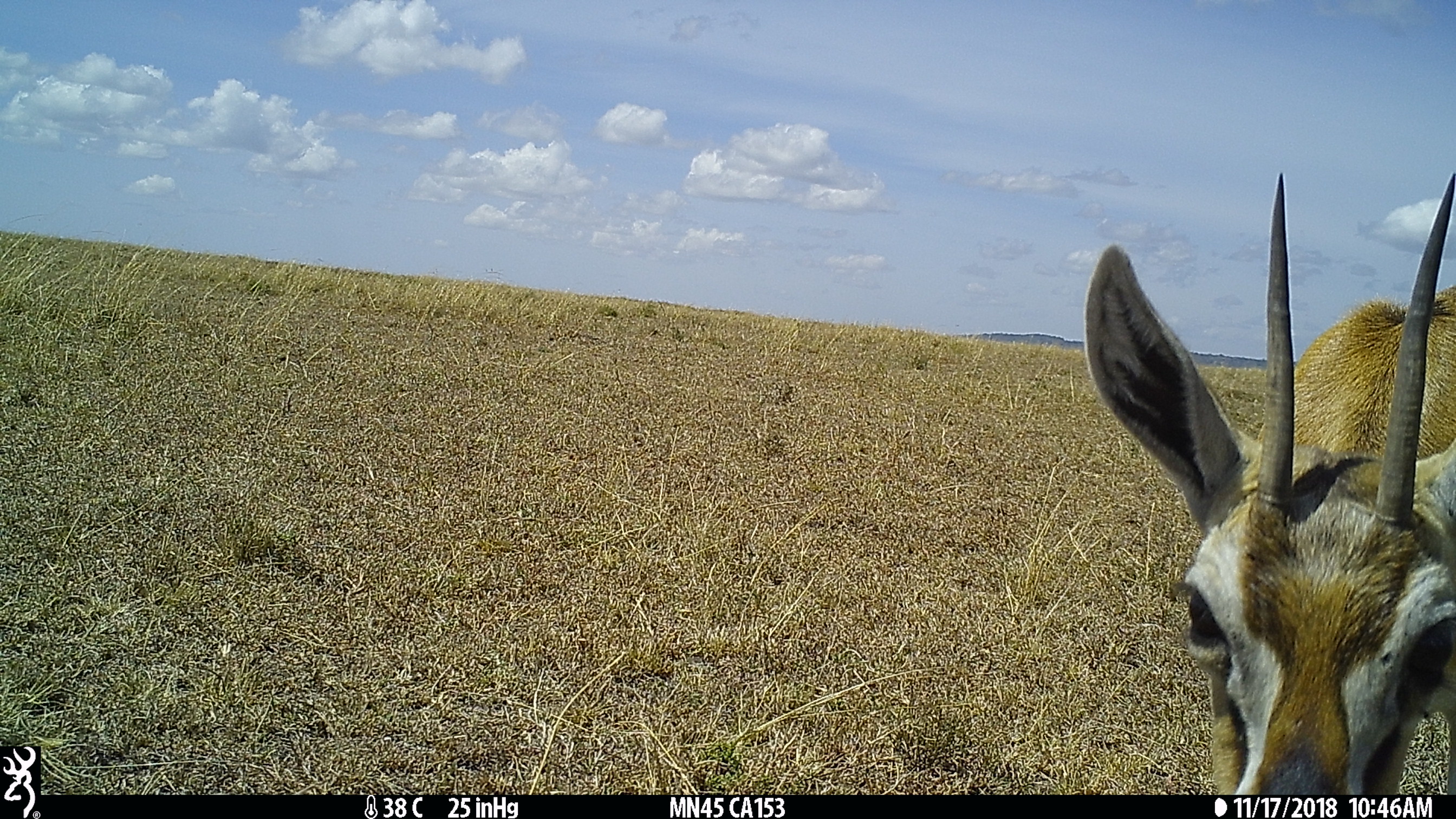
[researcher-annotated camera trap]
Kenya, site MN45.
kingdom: Animalia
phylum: Chordata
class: Mammalia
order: Artiodactyla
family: Bovidae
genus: Eudorcas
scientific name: Eudorcas thomsonii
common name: thomon's gazelle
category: gazelle thomsons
Gazelle thomsons (thomon's gazelle) (Eudorcas thomsonii).